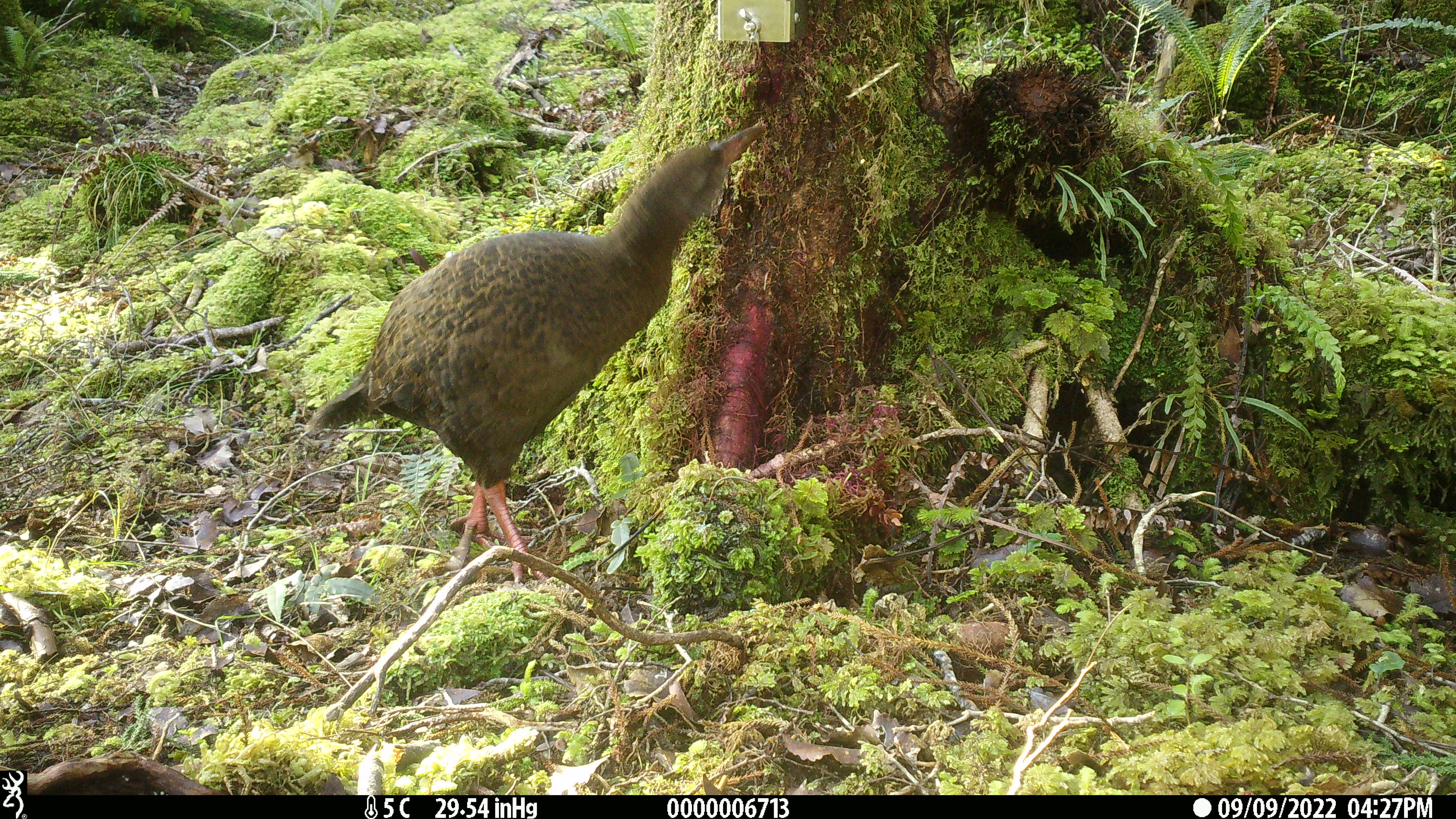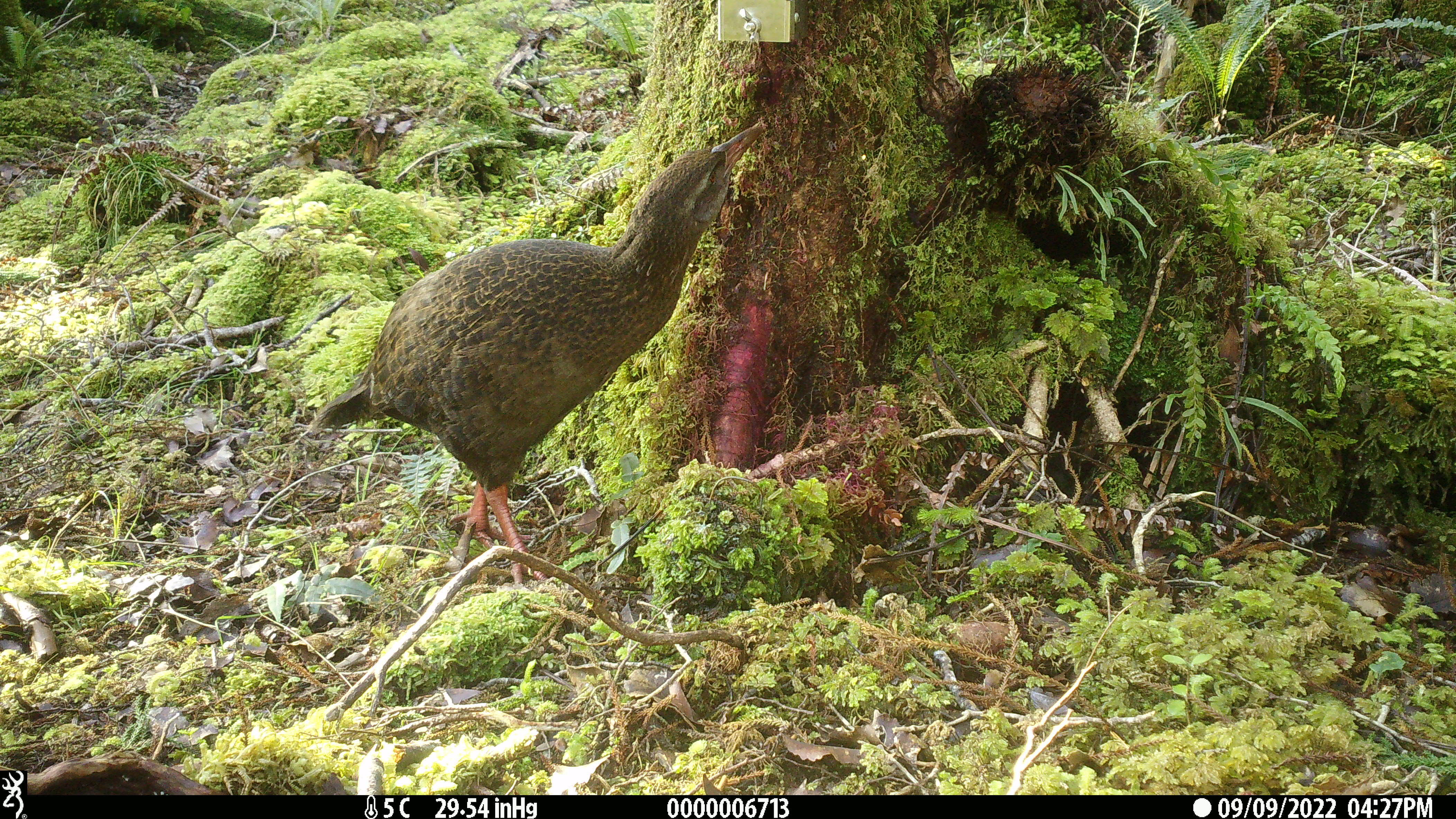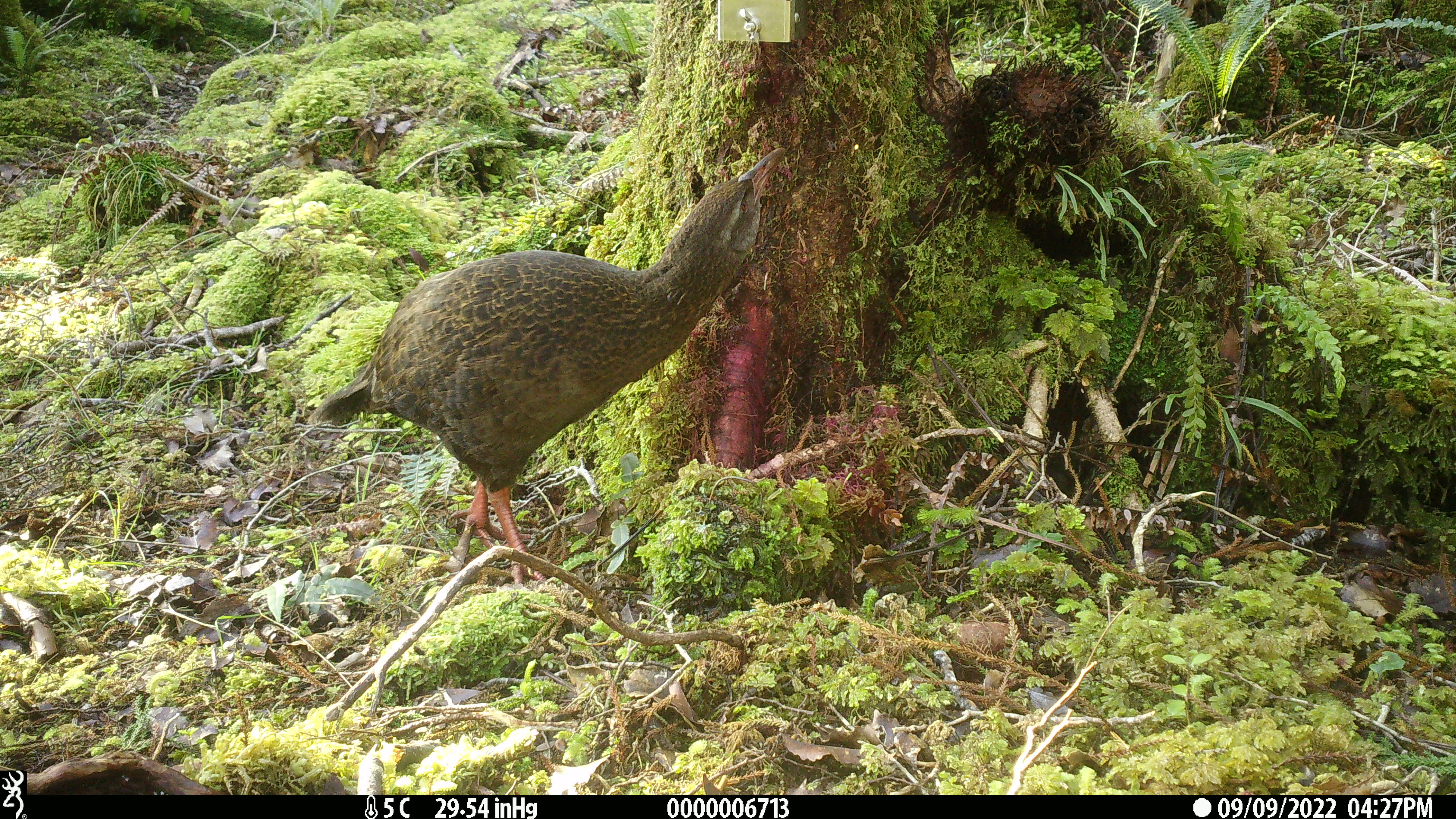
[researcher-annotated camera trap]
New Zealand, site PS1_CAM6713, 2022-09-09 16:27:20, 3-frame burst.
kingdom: Animalia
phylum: Chordata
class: Aves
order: Gruiformes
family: Rallidae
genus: Gallirallus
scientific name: Gallirallus australis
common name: weka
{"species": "weka (Gallirallus australis)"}